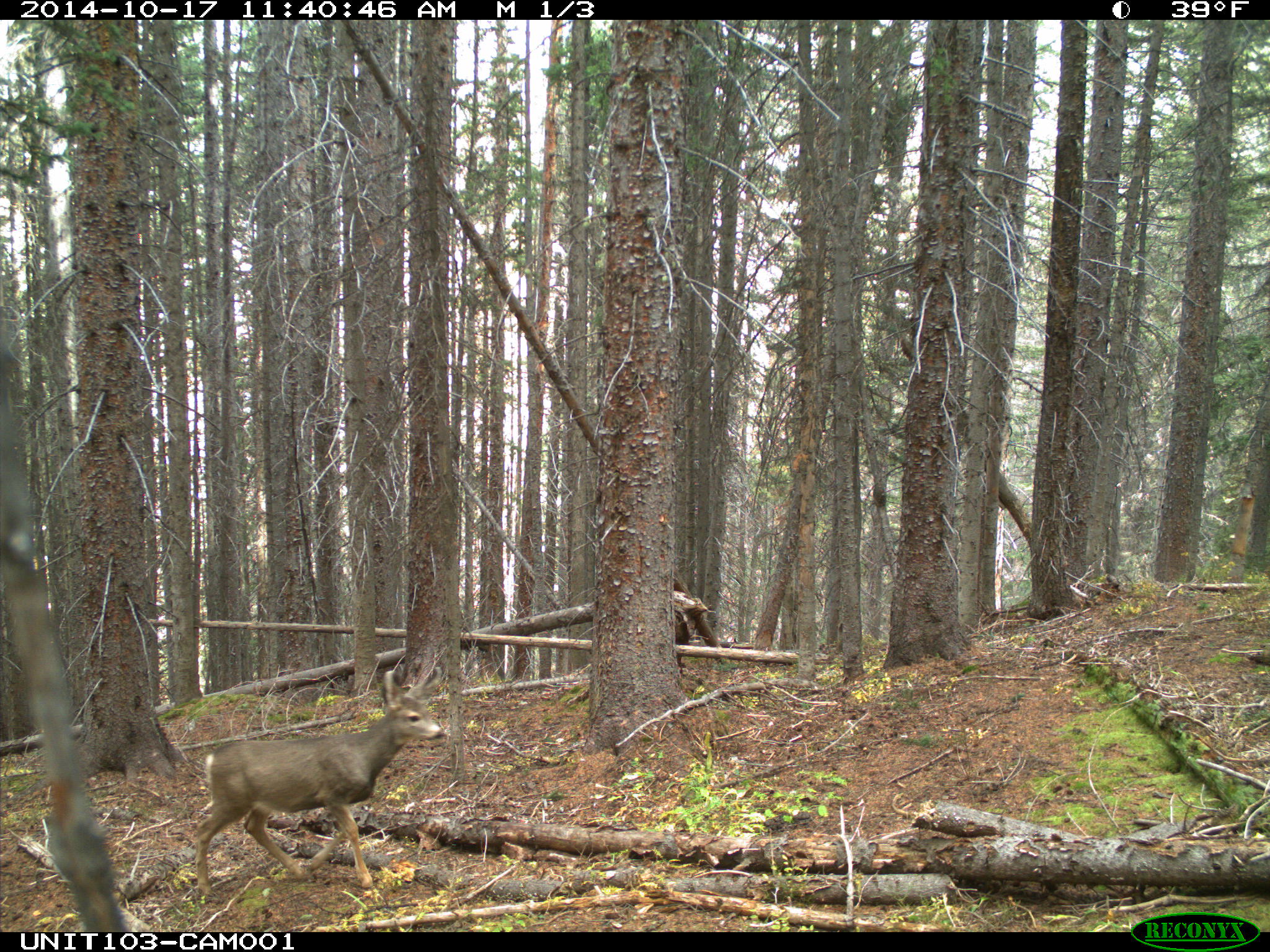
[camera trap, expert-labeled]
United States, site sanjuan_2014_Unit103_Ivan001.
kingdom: Animalia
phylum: Chordata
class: Mammalia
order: Artiodactyla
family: Cervidae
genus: Odocoileus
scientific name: Odocoileus hemionus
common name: mule deer